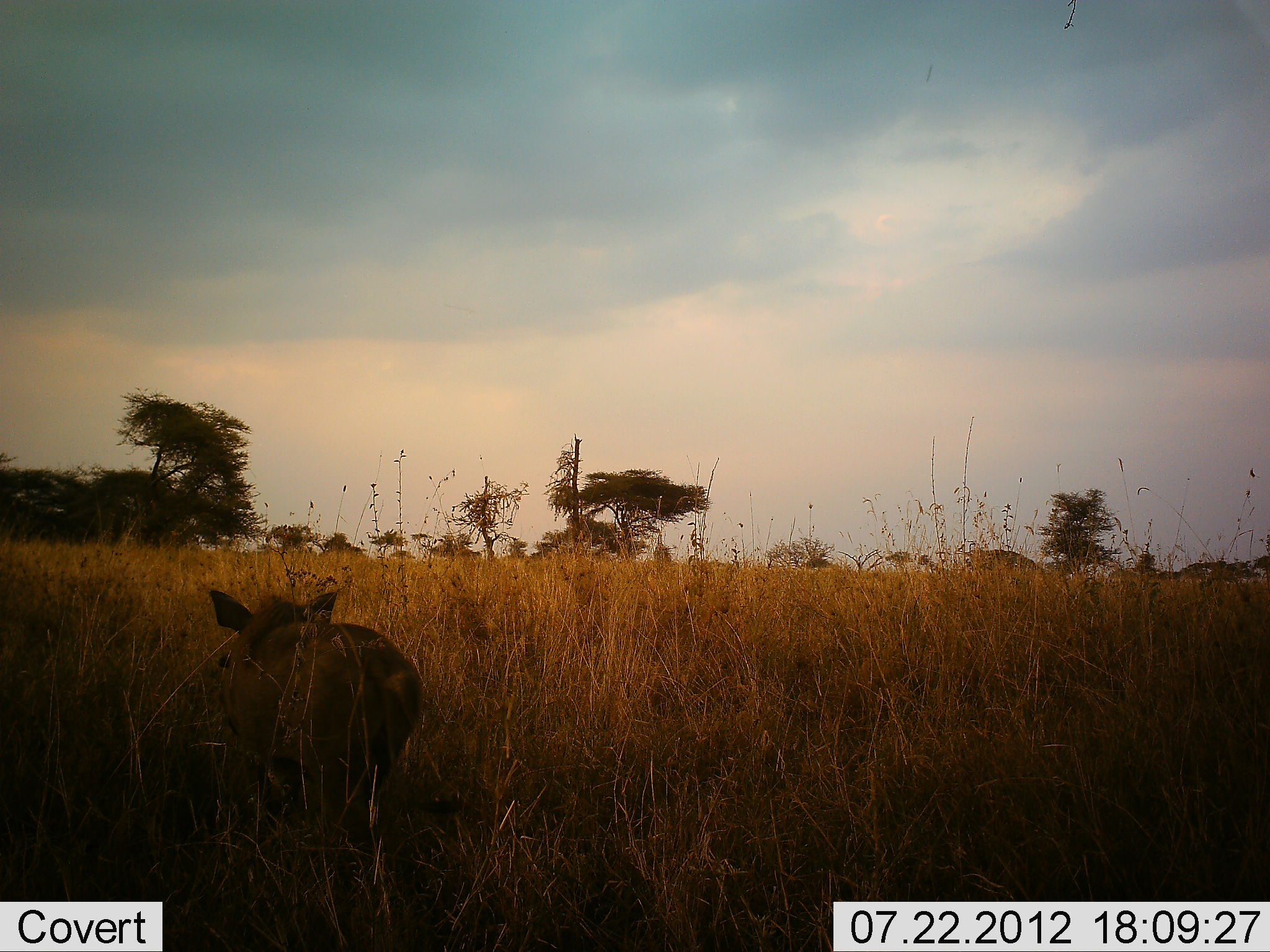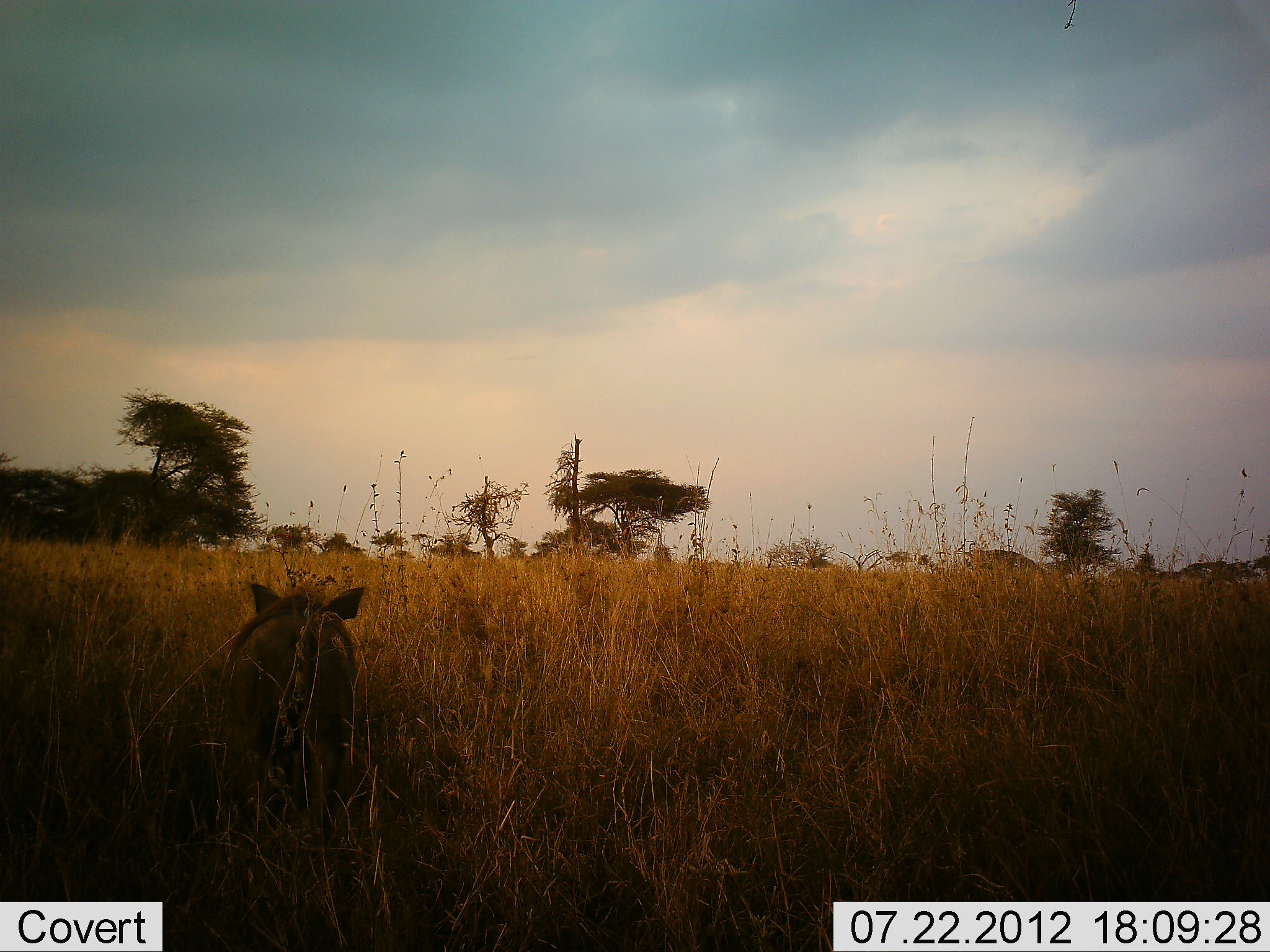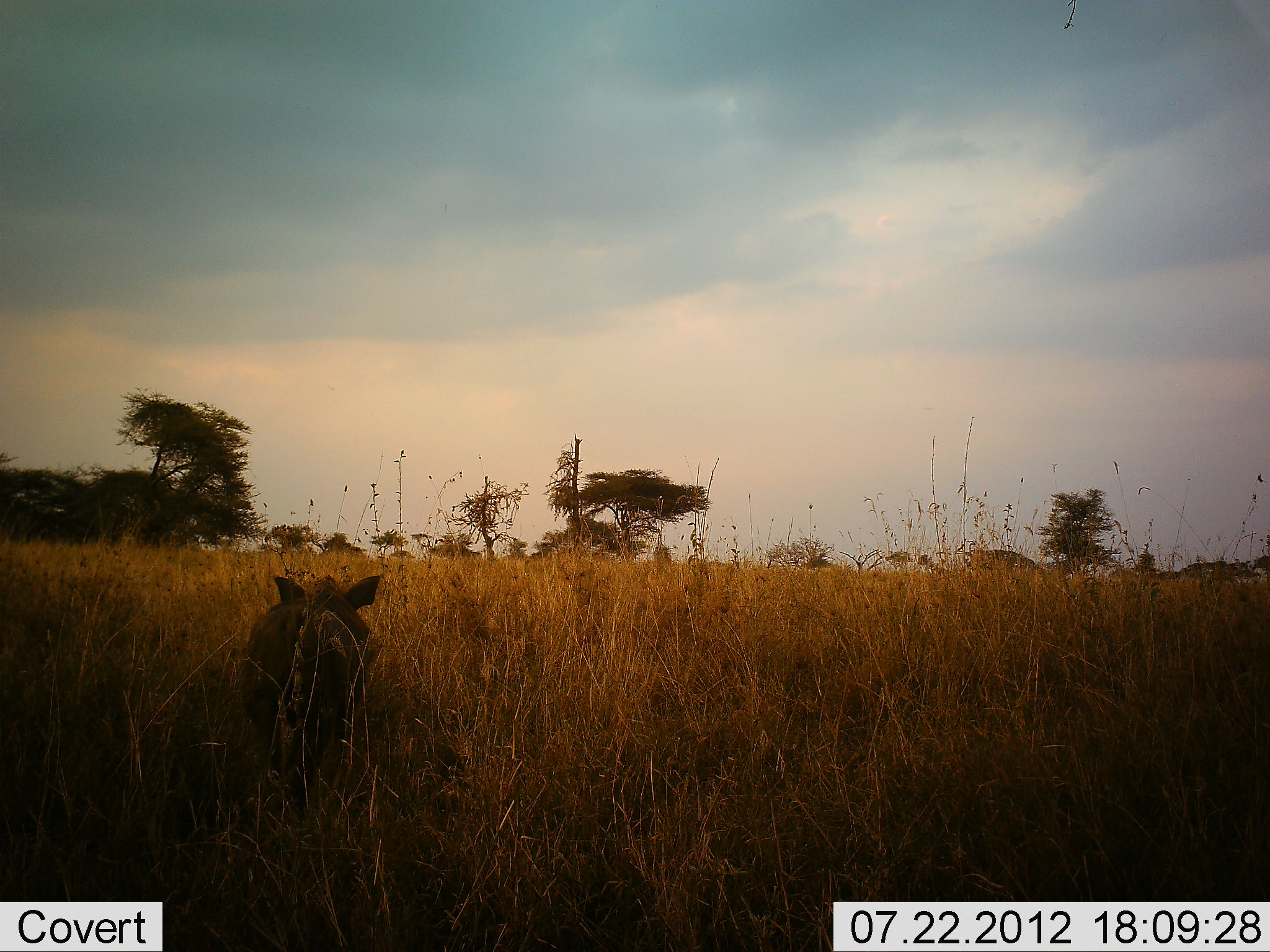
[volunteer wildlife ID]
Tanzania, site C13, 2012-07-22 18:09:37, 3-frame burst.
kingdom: Animalia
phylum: Chordata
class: Mammalia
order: Artiodactyla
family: Suidae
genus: Phacochoerus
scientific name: Phacochoerus africanus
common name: warthog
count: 1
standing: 0%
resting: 10%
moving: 90%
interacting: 0%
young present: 0%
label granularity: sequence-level